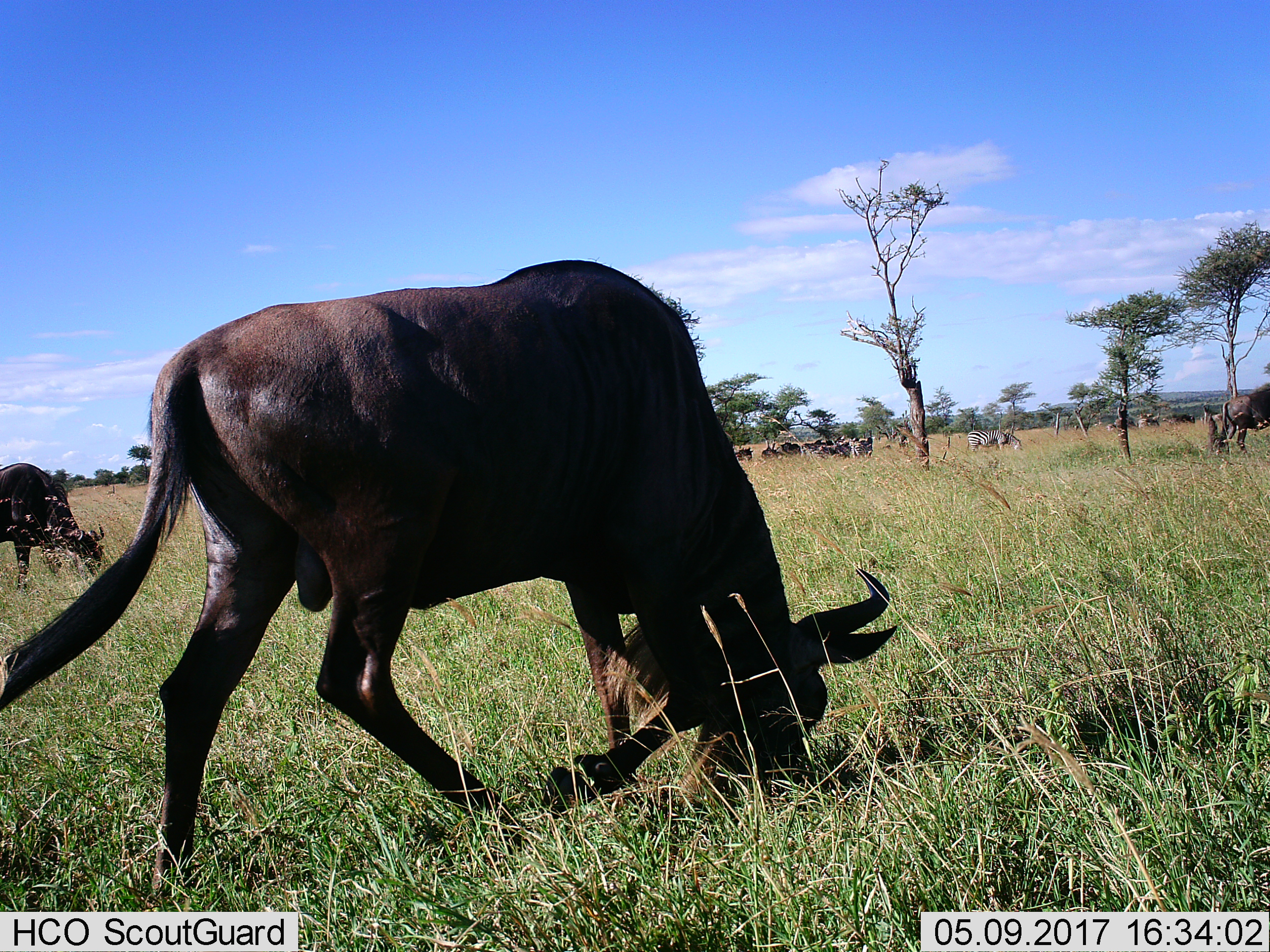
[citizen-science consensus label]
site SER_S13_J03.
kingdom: Animalia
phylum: Chordata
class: Mammalia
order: Artiodactyla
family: Bovidae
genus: Connochaetes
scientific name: Connochaetes taurinus taurinus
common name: blue wildebeest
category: wildebeestblue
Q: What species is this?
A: Wildebeestblue (blue wildebeest) (Connochaetes taurinus taurinus).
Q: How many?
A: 3.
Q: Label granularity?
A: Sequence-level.